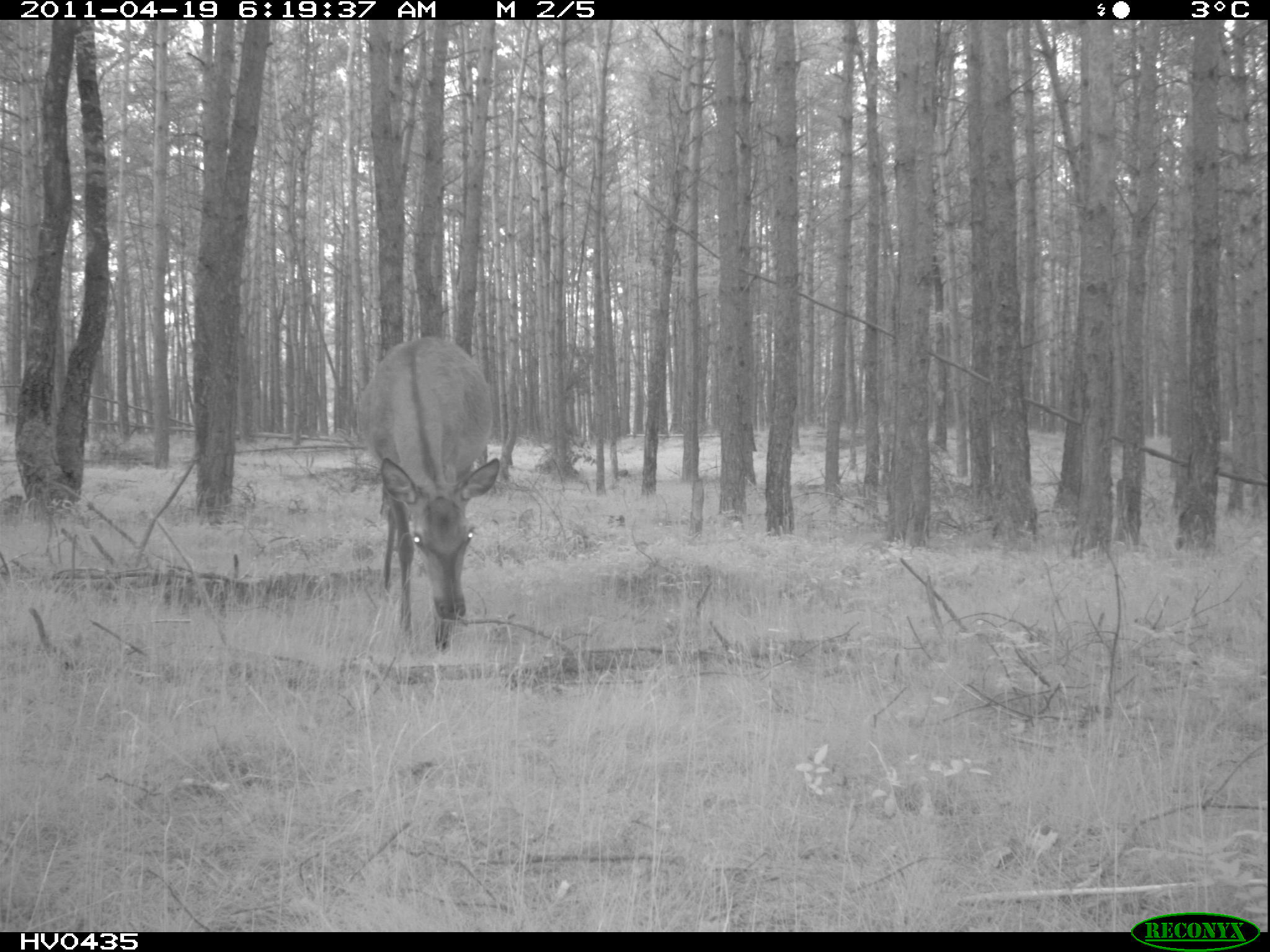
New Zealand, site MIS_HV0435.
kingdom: Animalia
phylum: Chordata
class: Mammalia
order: Artiodactyla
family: Cervidae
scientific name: Cervidae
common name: deer